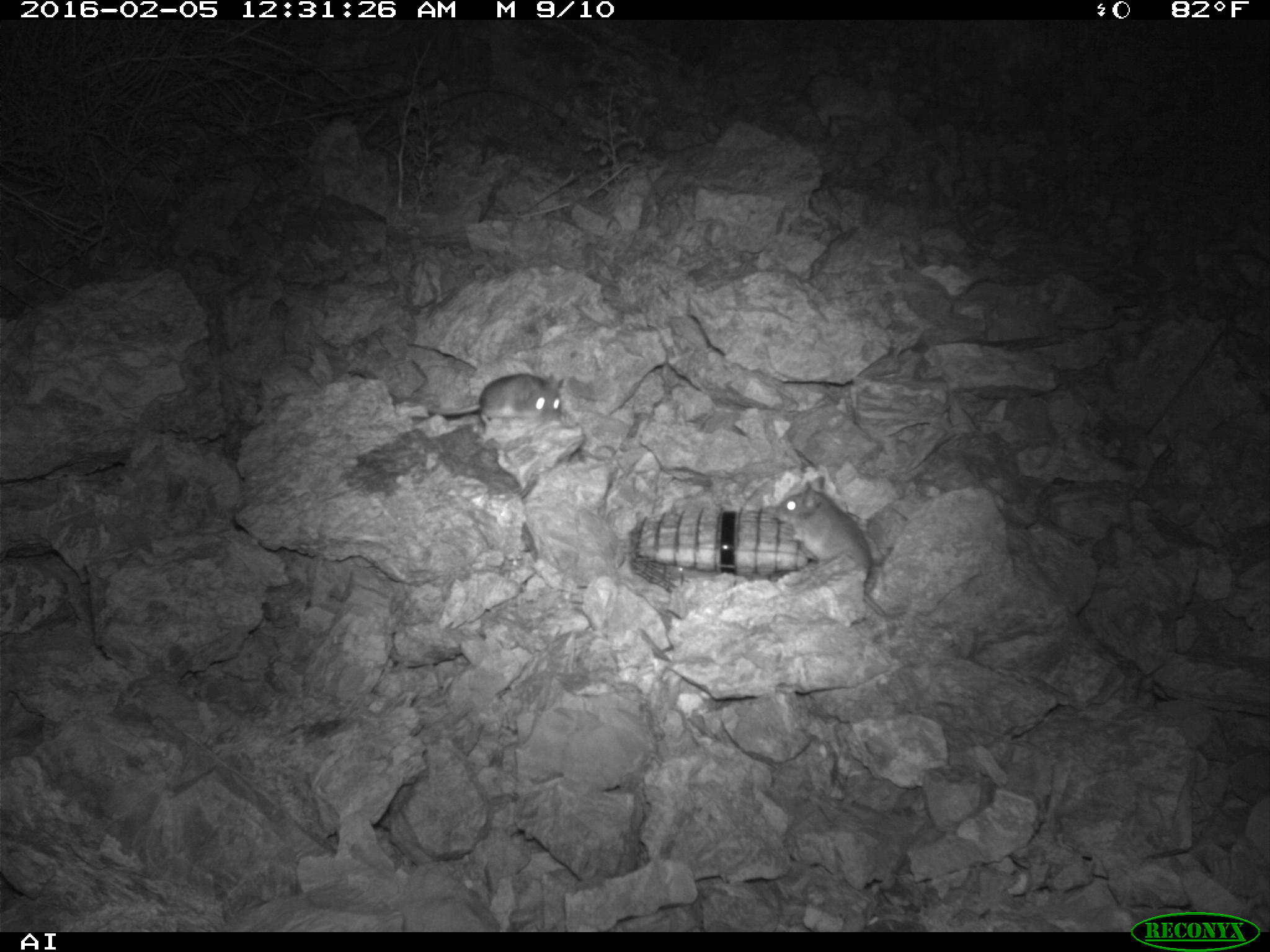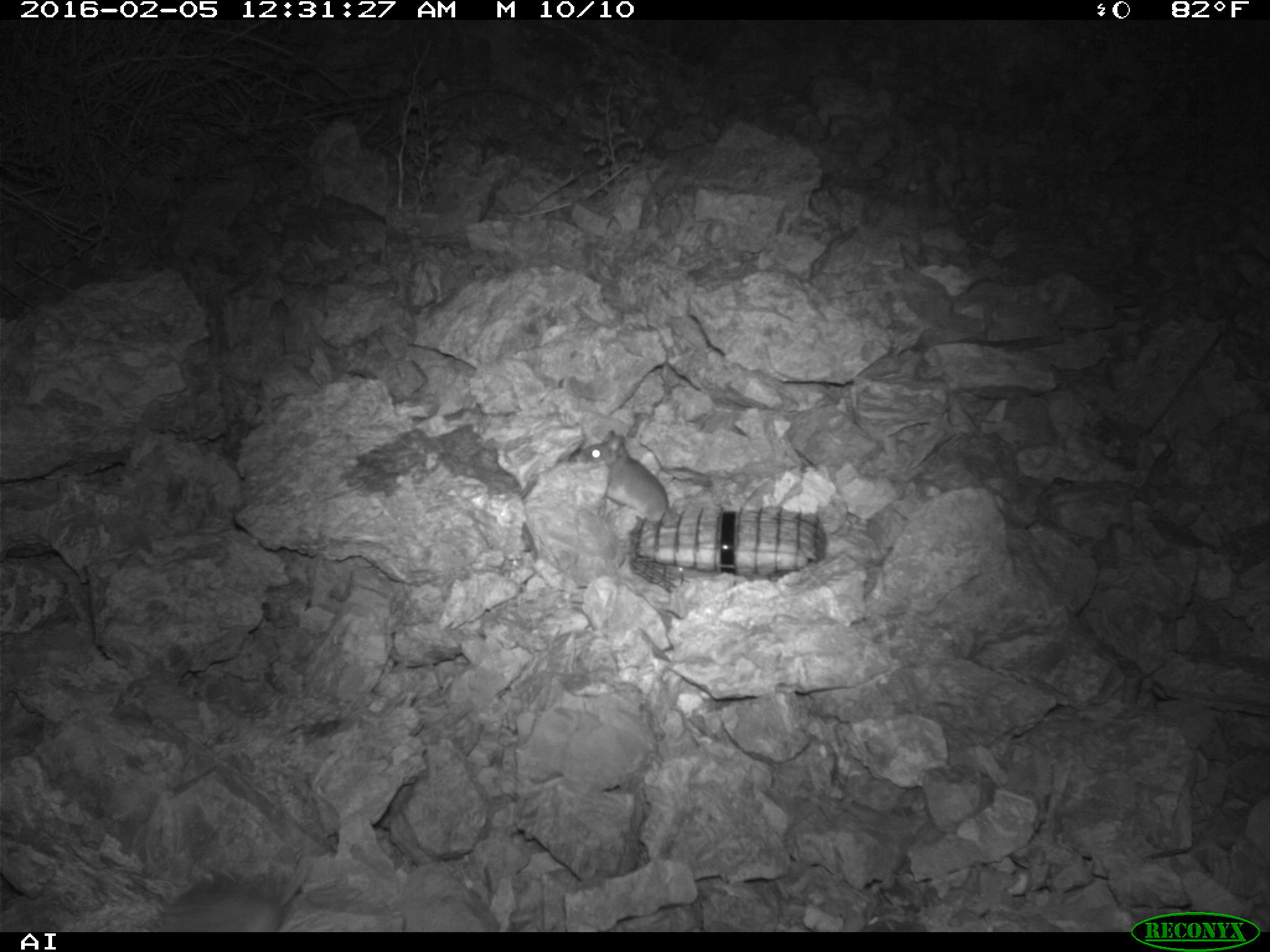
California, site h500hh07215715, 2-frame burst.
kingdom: Animalia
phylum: Chordata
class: Mammalia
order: Rodentia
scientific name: Rodentia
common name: rodent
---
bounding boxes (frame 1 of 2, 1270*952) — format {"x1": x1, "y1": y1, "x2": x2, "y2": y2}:
rodent: {"x1": 775, "y1": 476, "x2": 886, "y2": 615}; {"x1": 429, "y1": 373, "x2": 561, "y2": 424}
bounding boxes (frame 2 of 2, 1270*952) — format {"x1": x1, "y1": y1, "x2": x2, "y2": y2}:
rodent: {"x1": 157, "y1": 858, "x2": 311, "y2": 932}; {"x1": 579, "y1": 429, "x2": 668, "y2": 521}